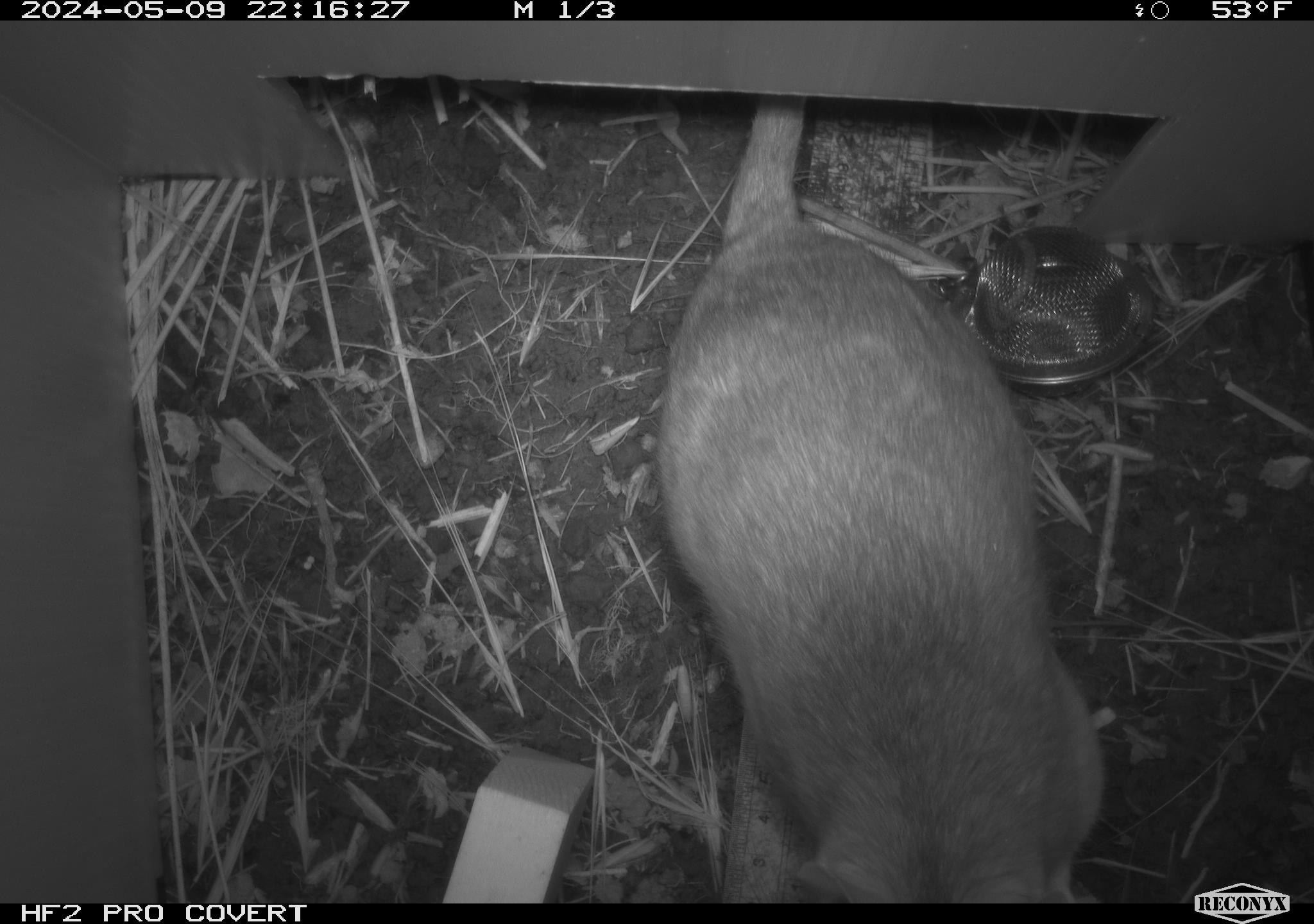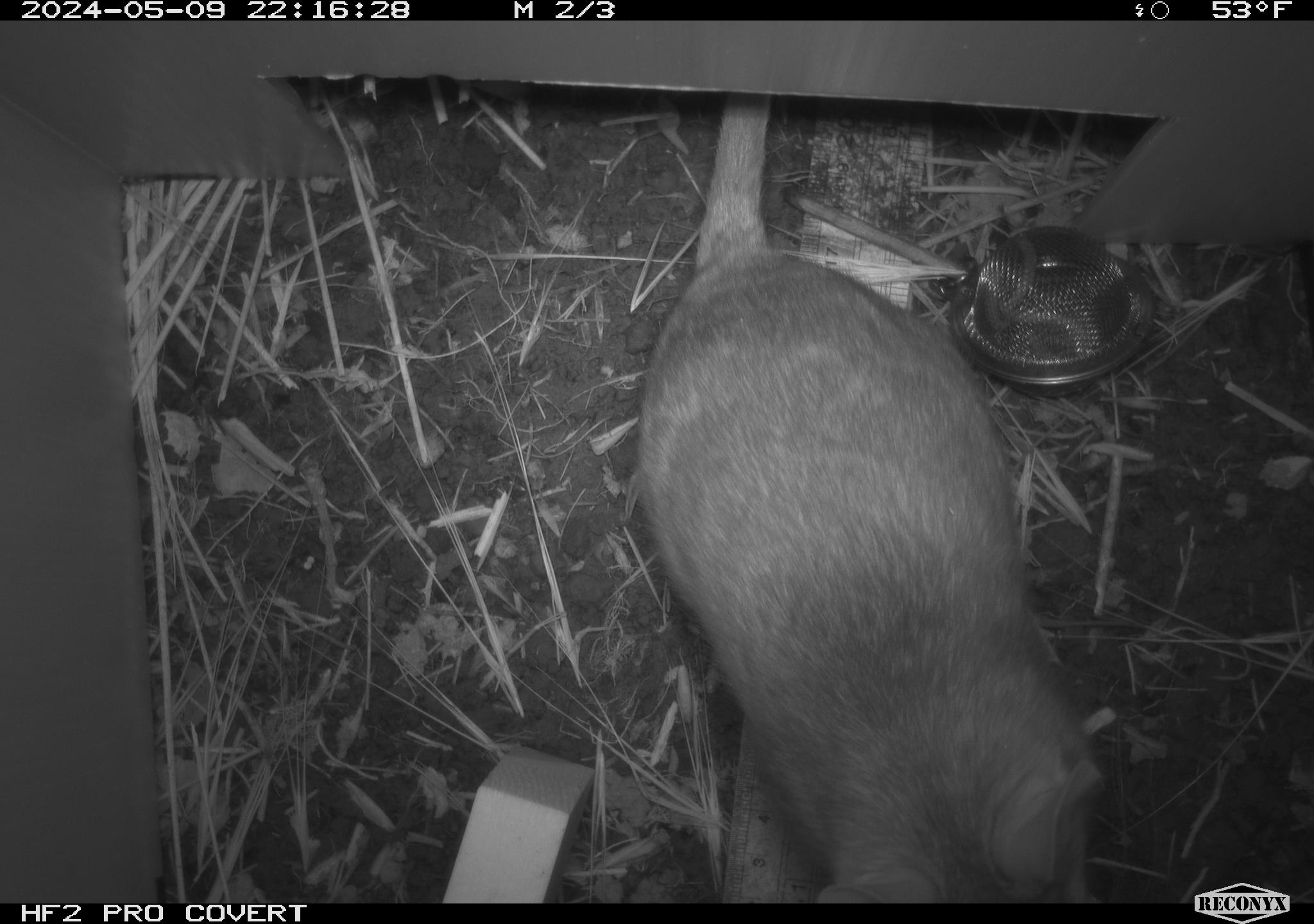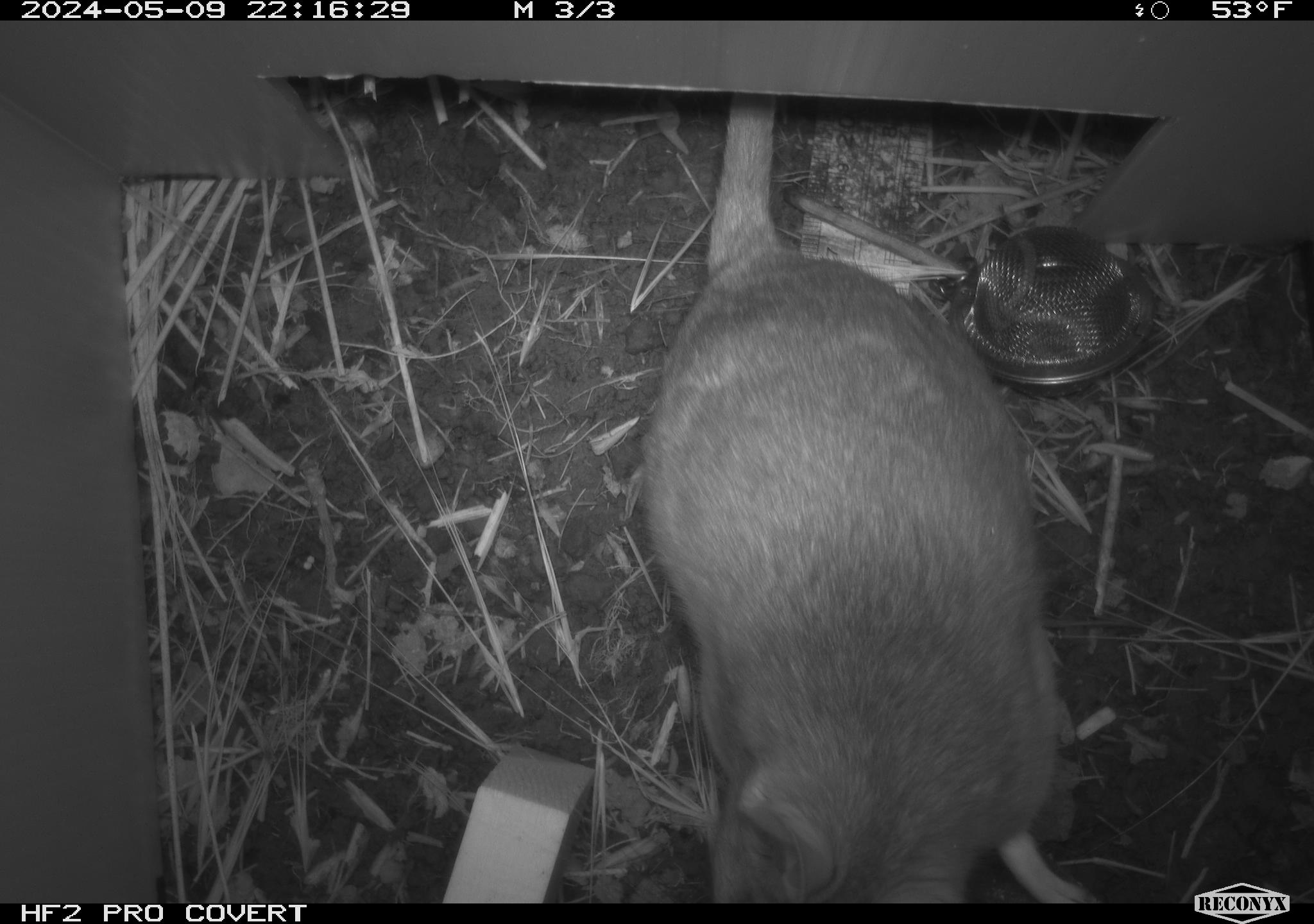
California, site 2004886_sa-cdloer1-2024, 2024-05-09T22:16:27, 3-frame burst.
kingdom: Animalia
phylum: Chordata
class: Mammalia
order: Rodentia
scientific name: Rodentia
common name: woodrat or rat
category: woodrat or rat species